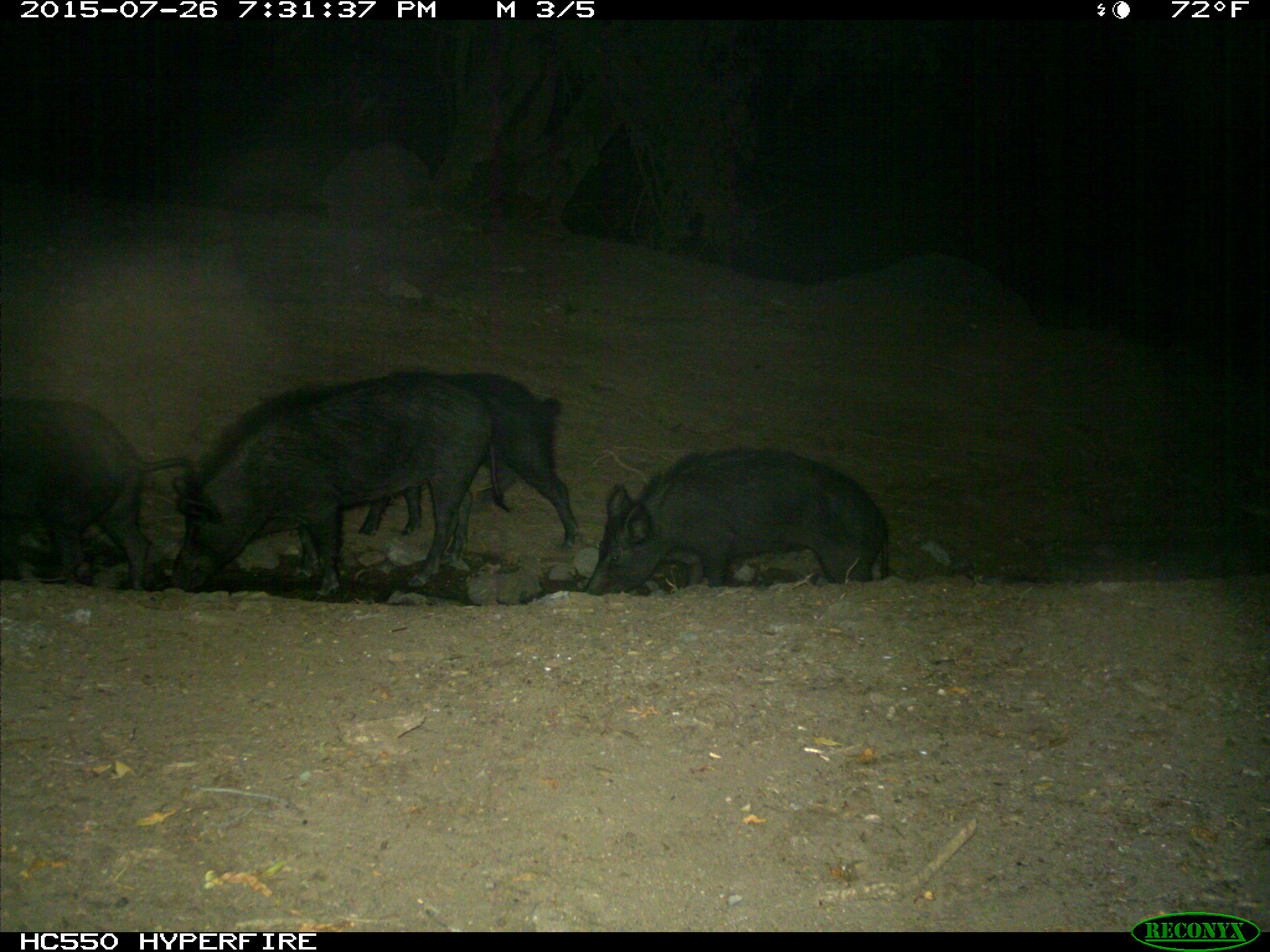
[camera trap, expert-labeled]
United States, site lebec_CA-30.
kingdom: Animalia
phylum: Chordata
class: Mammalia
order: Artiodactyla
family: Suidae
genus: Sus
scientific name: Sus scrofa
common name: wild boar